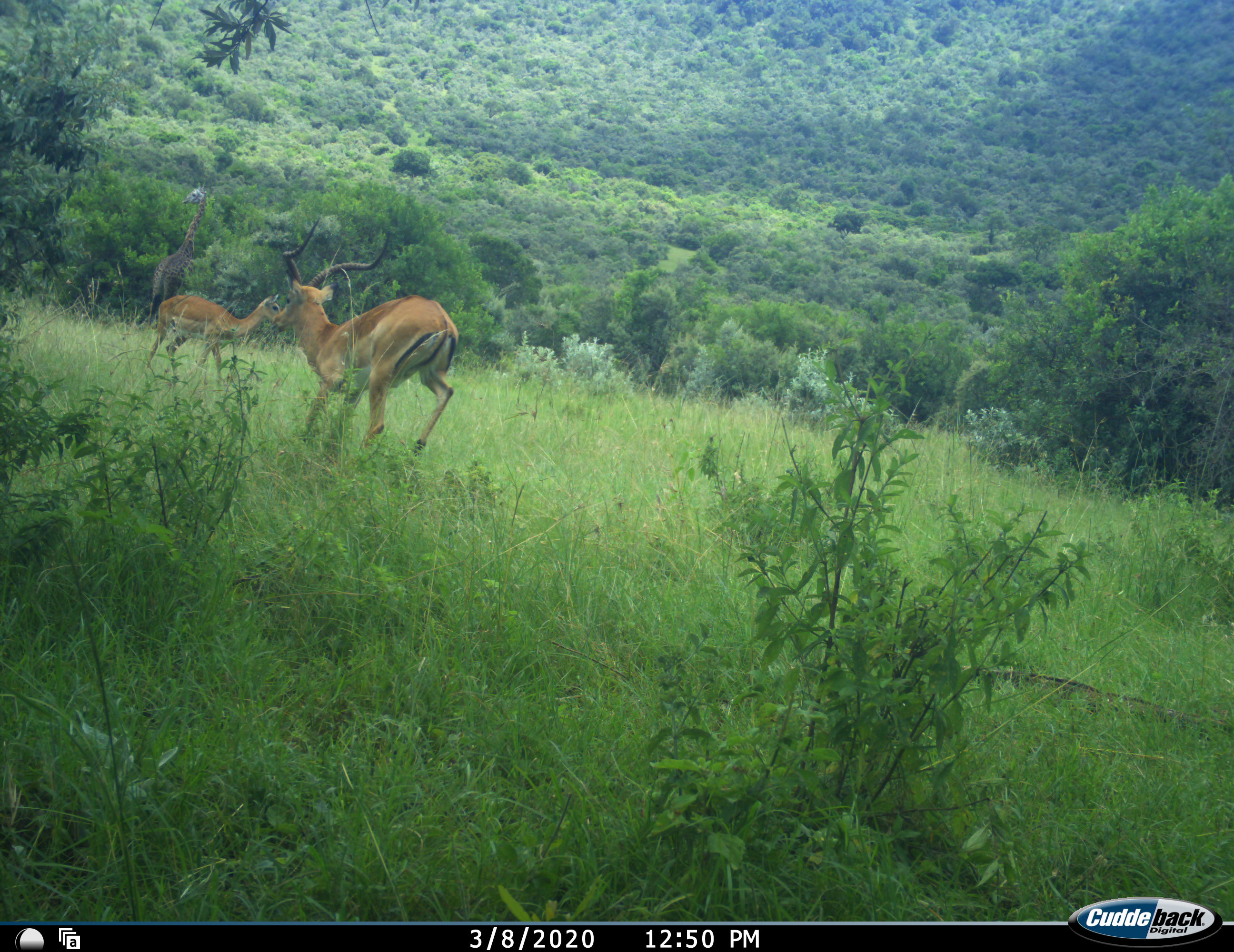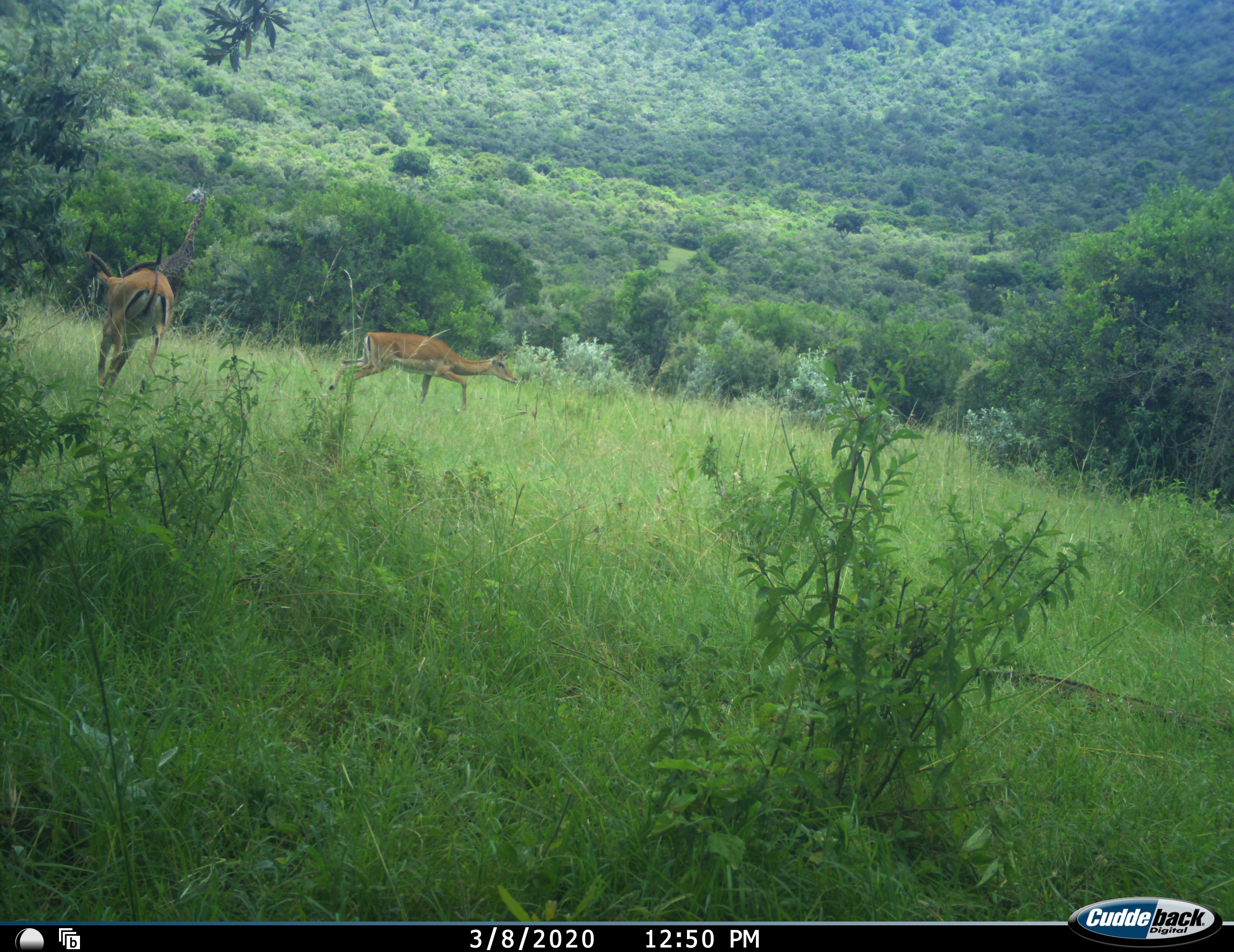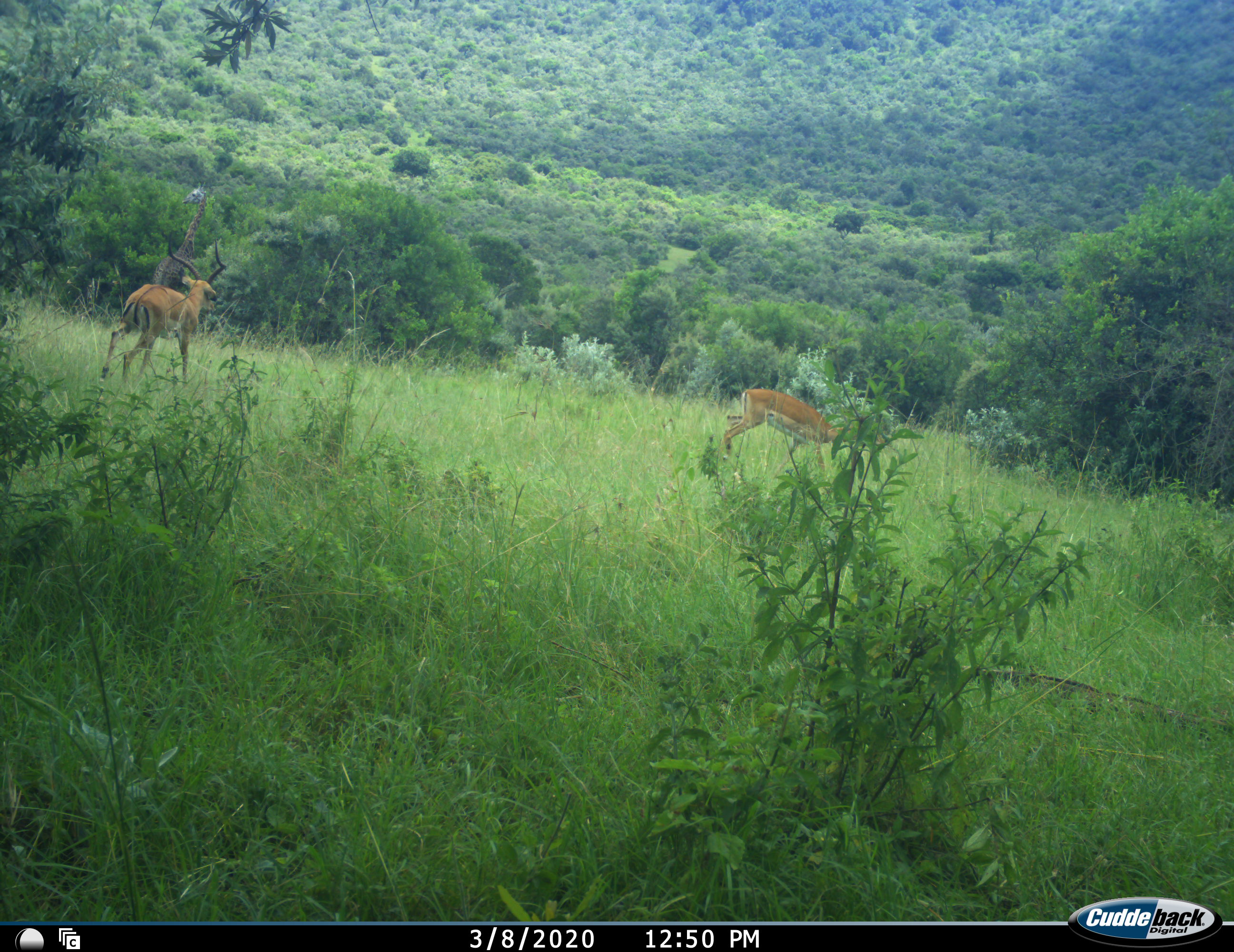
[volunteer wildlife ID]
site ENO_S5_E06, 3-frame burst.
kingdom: Animalia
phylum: Chordata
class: Mammalia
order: Artiodactyla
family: Bovidae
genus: Aepyceros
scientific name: Aepyceros melampus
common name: impala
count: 2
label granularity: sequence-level